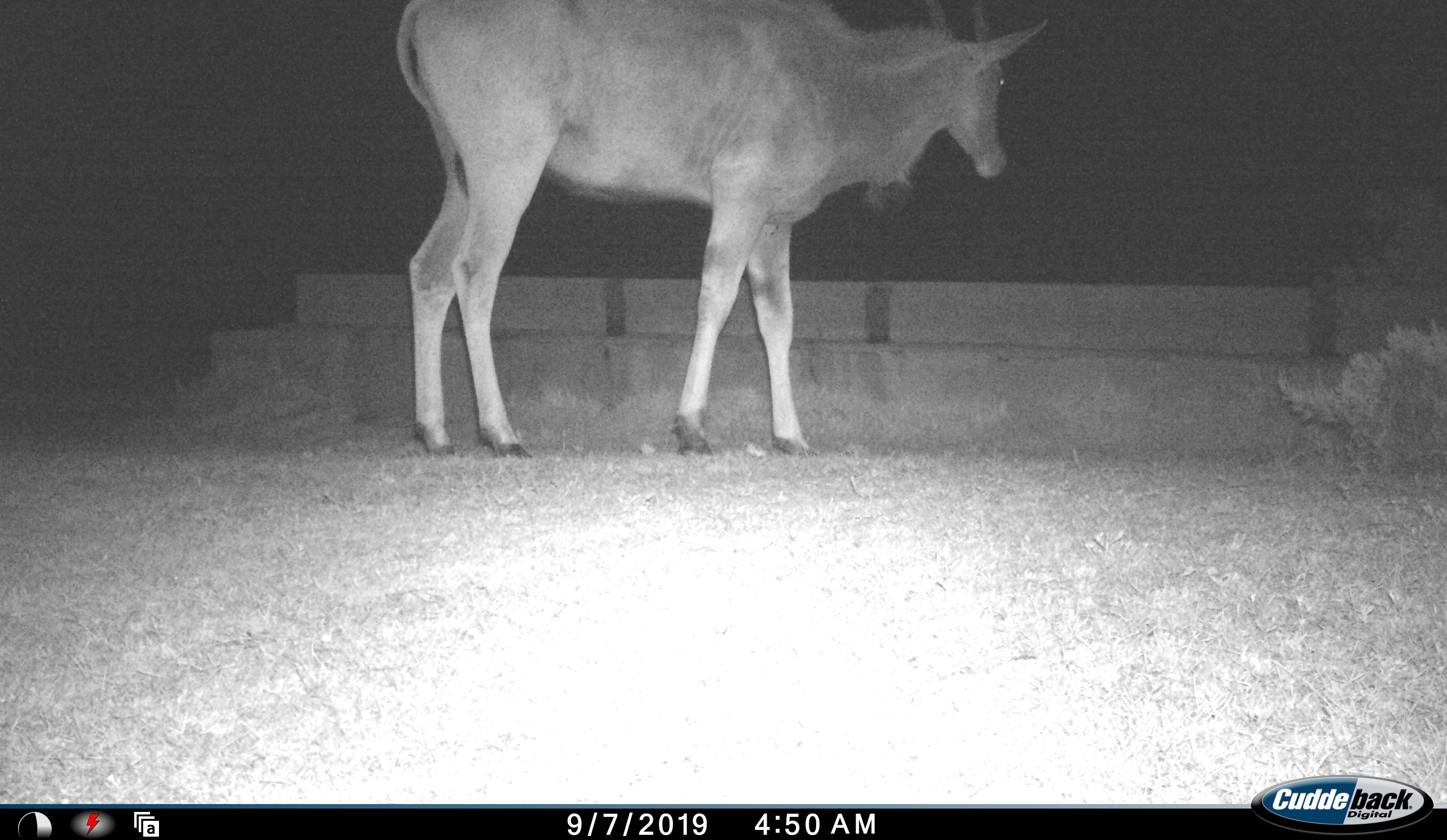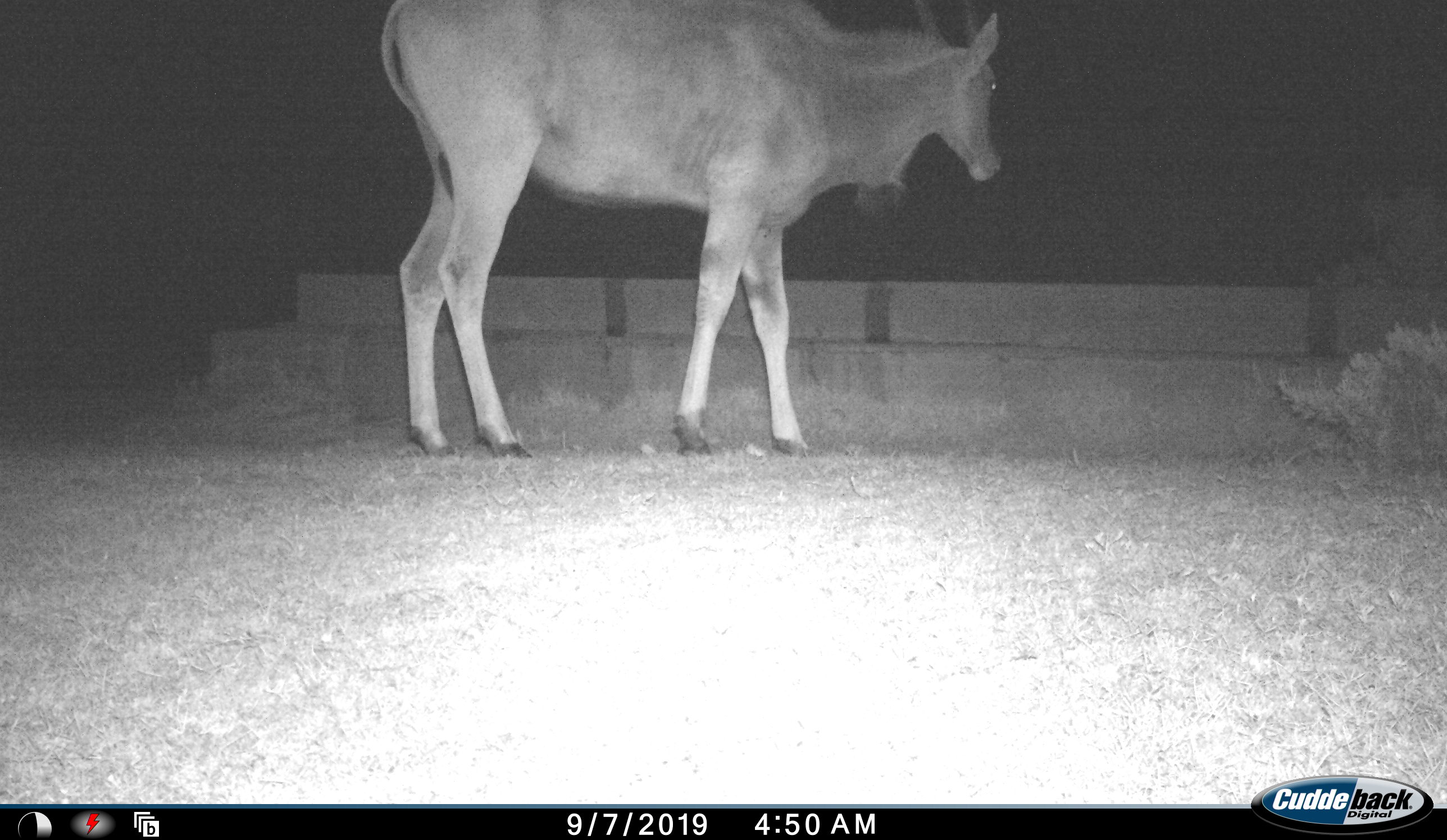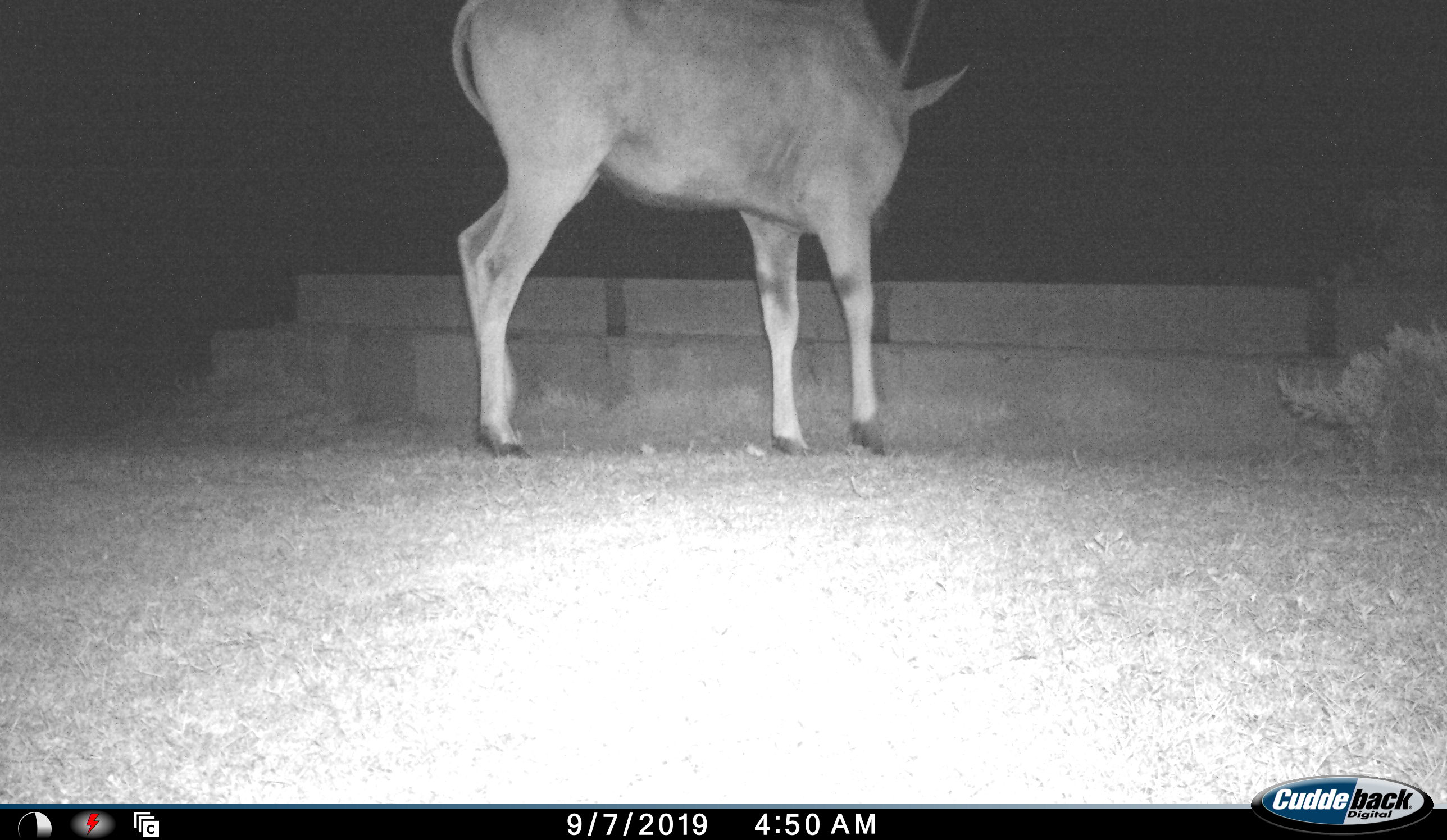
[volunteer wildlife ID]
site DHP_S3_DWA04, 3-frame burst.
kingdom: Animalia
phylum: Chordata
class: Mammalia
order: Artiodactyla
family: Bovidae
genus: Tragelaphus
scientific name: Tragelaphus oryx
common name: eland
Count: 1.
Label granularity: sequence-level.